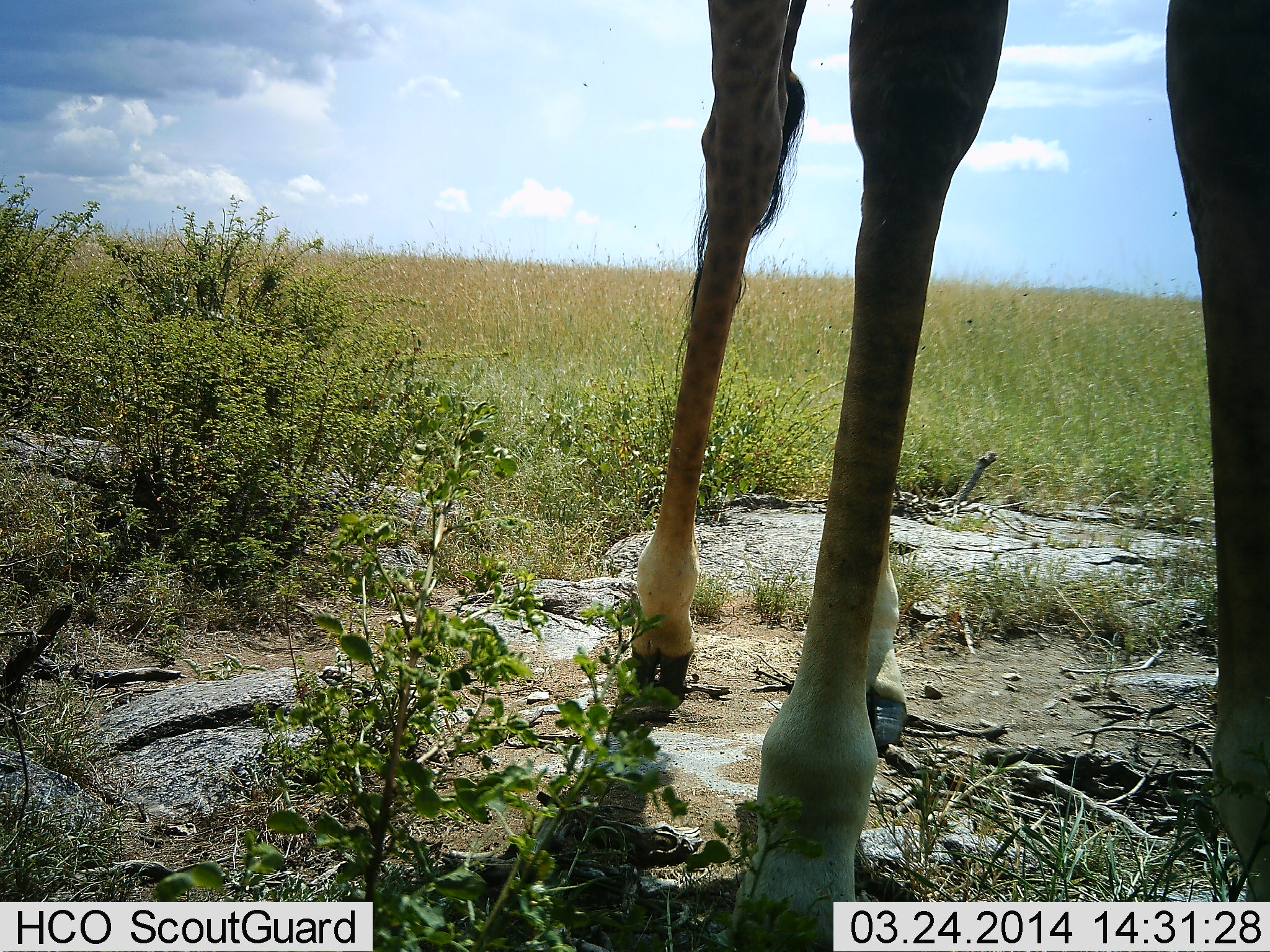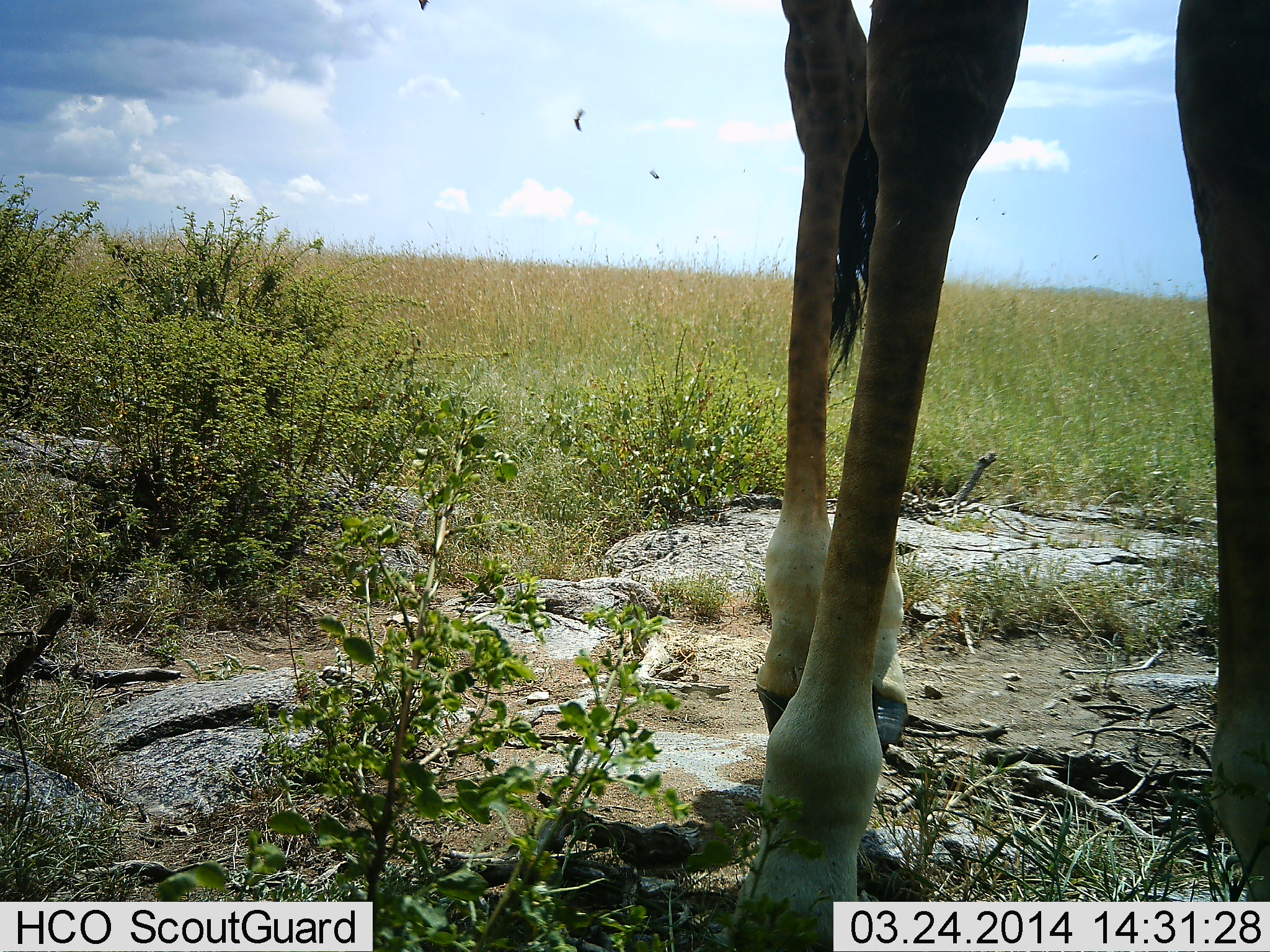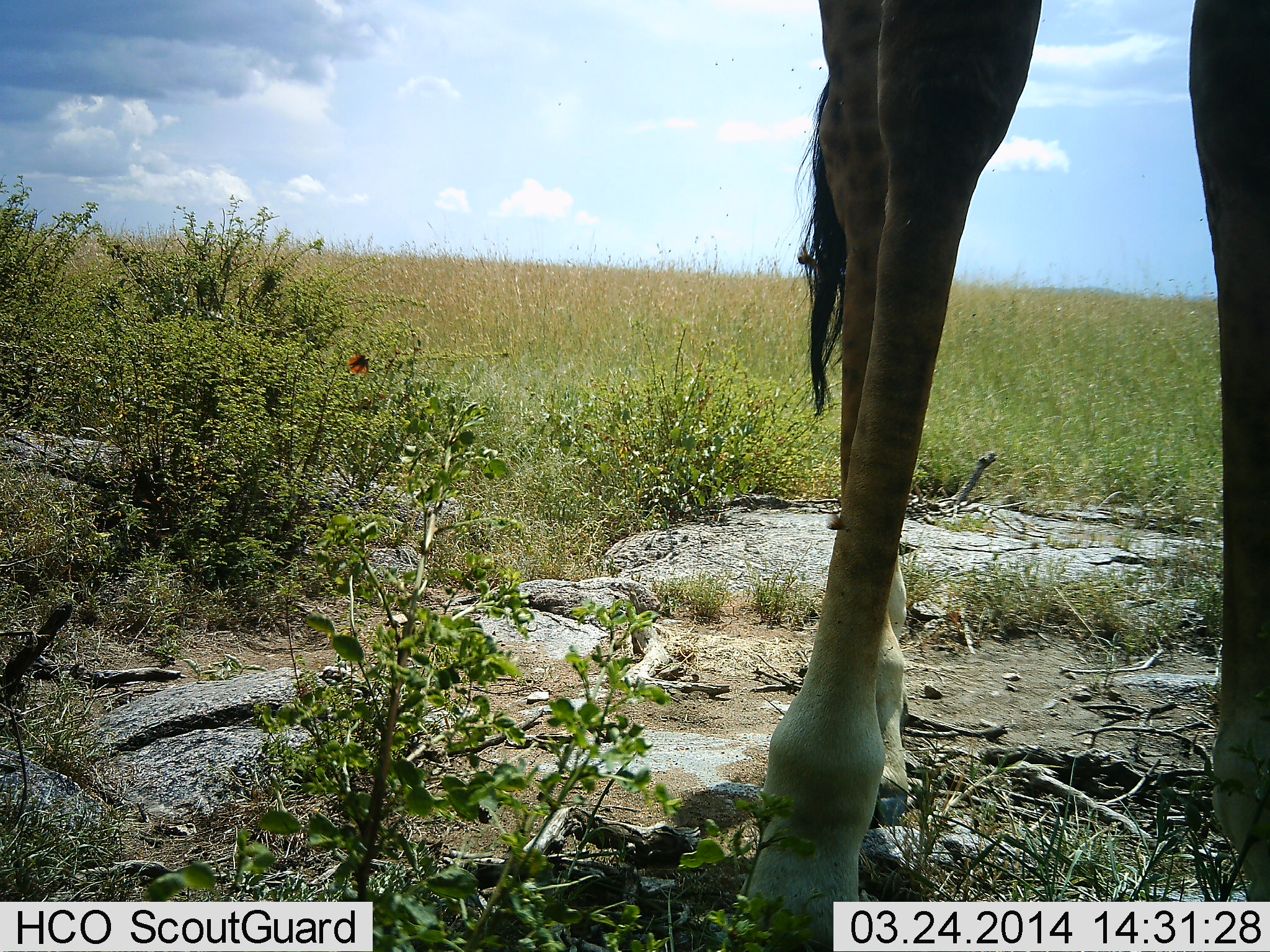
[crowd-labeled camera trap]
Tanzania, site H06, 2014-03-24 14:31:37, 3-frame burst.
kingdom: Animalia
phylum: Chordata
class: Mammalia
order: Artiodactyla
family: Giraffidae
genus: Giraffa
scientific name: Giraffa camelopardalis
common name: giraffe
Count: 1.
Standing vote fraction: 100%.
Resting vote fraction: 0%.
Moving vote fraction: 0%.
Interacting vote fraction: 0%.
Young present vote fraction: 0%.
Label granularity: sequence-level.